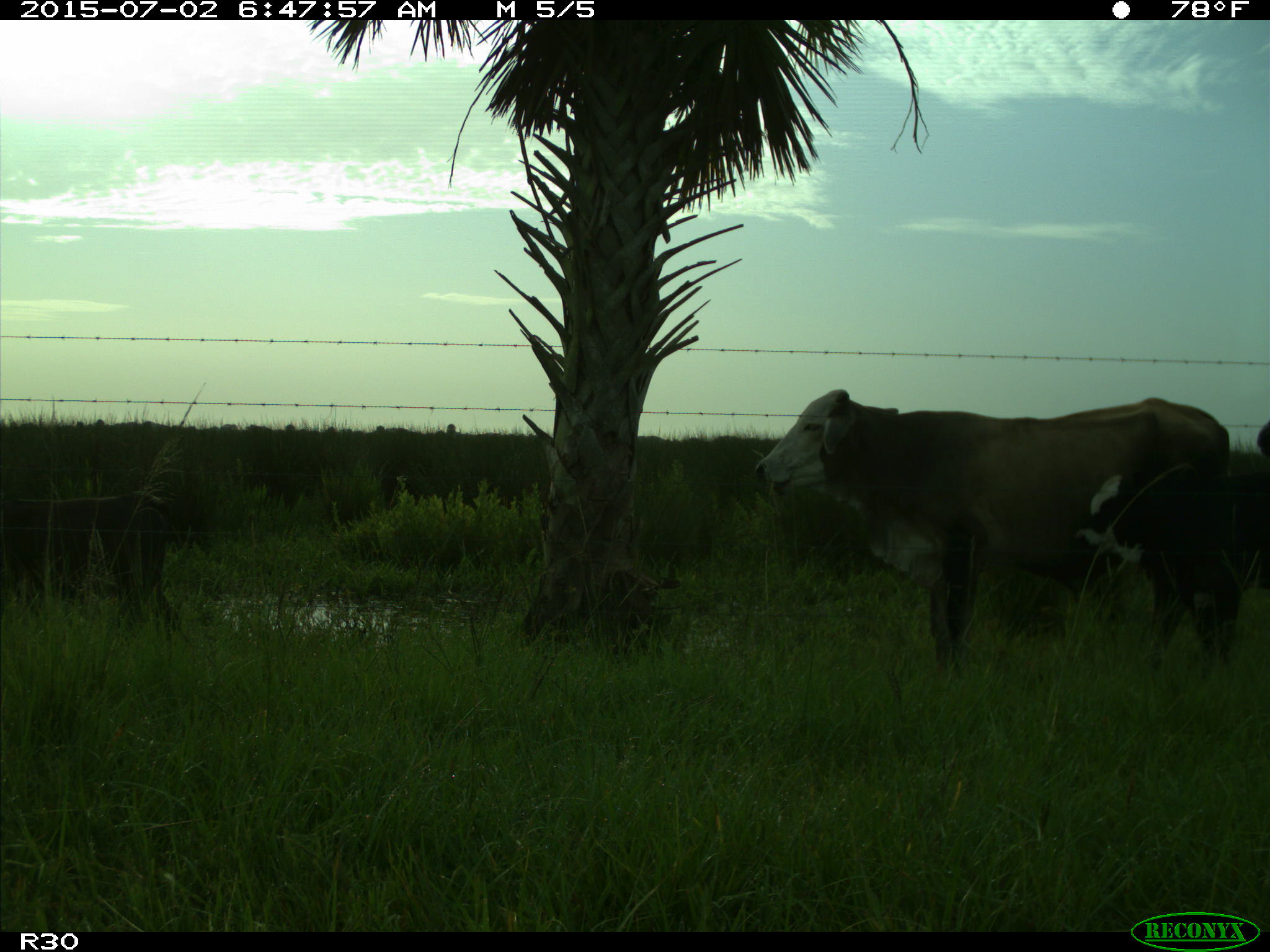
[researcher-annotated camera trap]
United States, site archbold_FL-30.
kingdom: Animalia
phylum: Chordata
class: Mammalia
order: Artiodactyla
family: Bovidae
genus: Bos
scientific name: Bos taurus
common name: domestic cow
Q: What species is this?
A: Bos taurus (domestic cow).